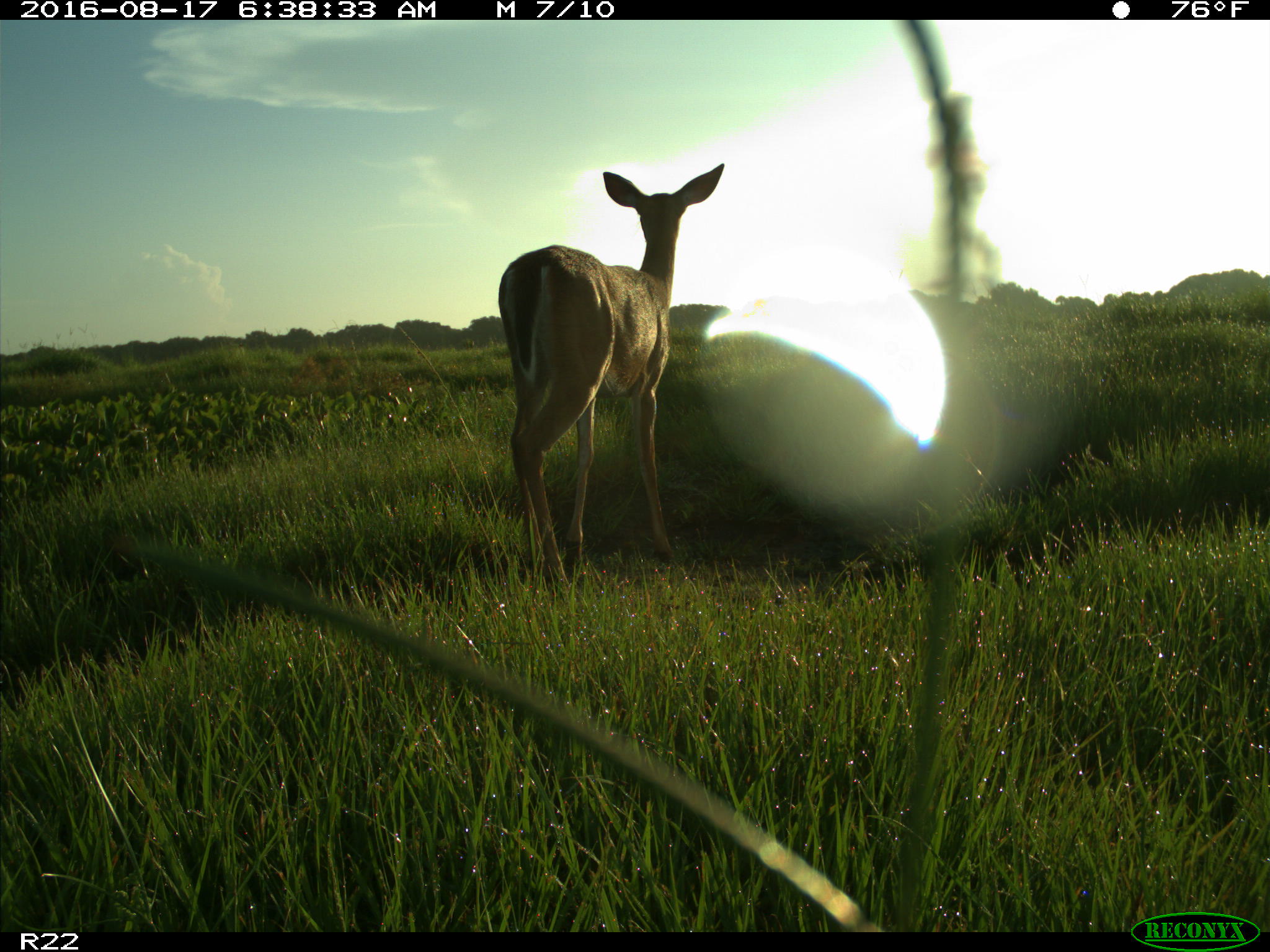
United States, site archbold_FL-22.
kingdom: Animalia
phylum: Chordata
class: Mammalia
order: Artiodactyla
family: Cervidae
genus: Odocoileus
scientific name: Odocoileus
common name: deer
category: unidentified deer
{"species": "unidentified deer (deer) (Odocoileus)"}